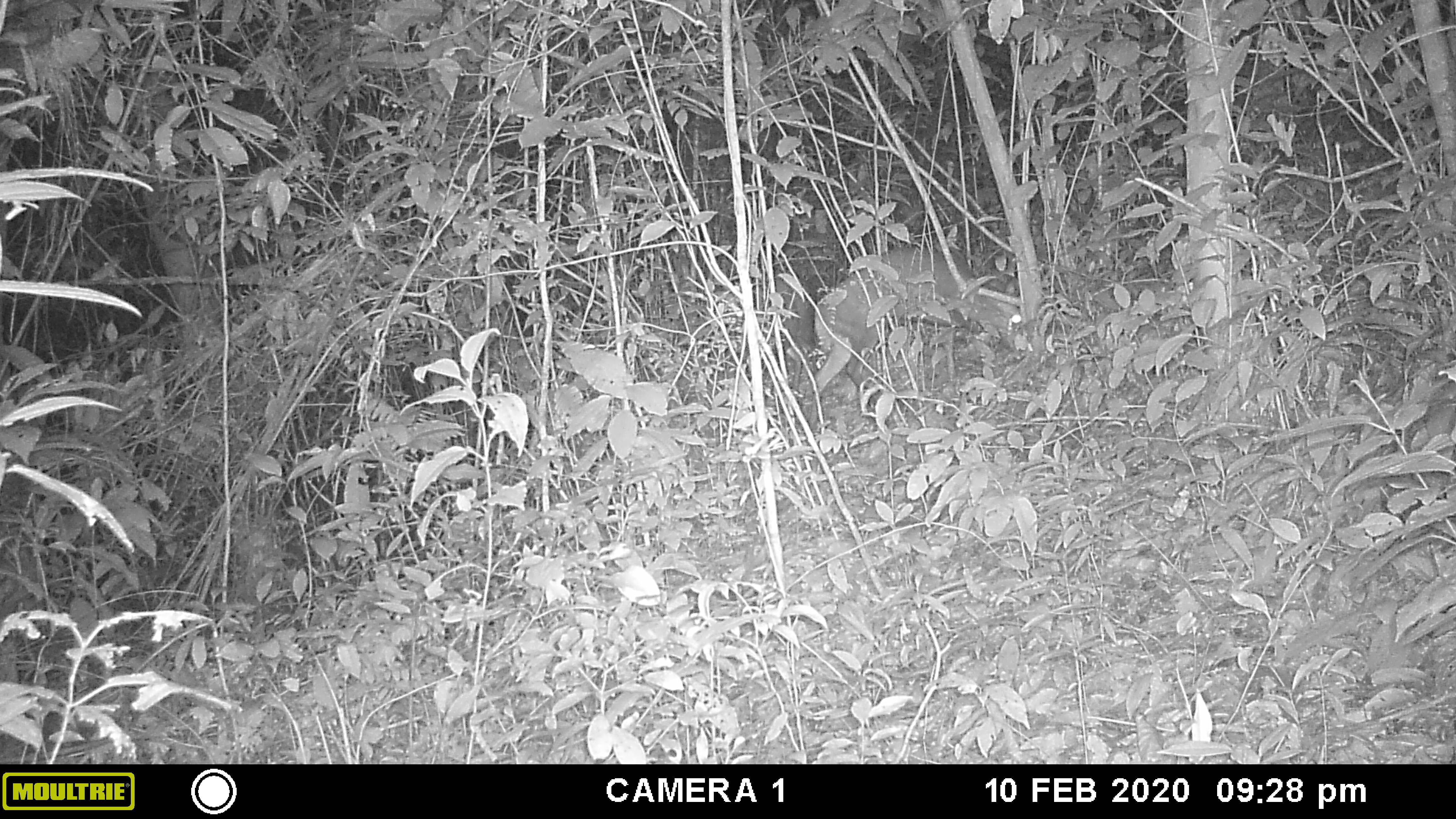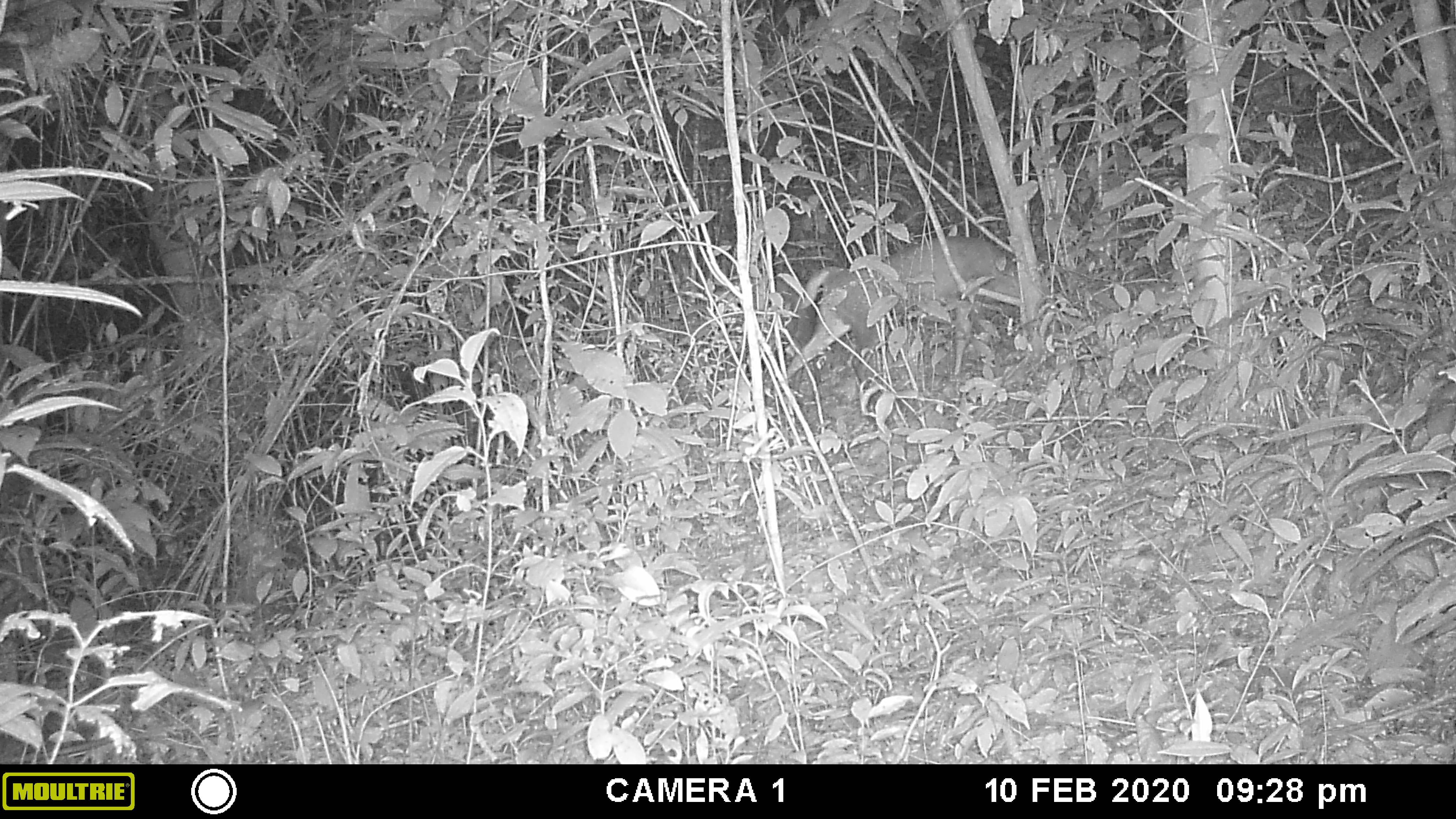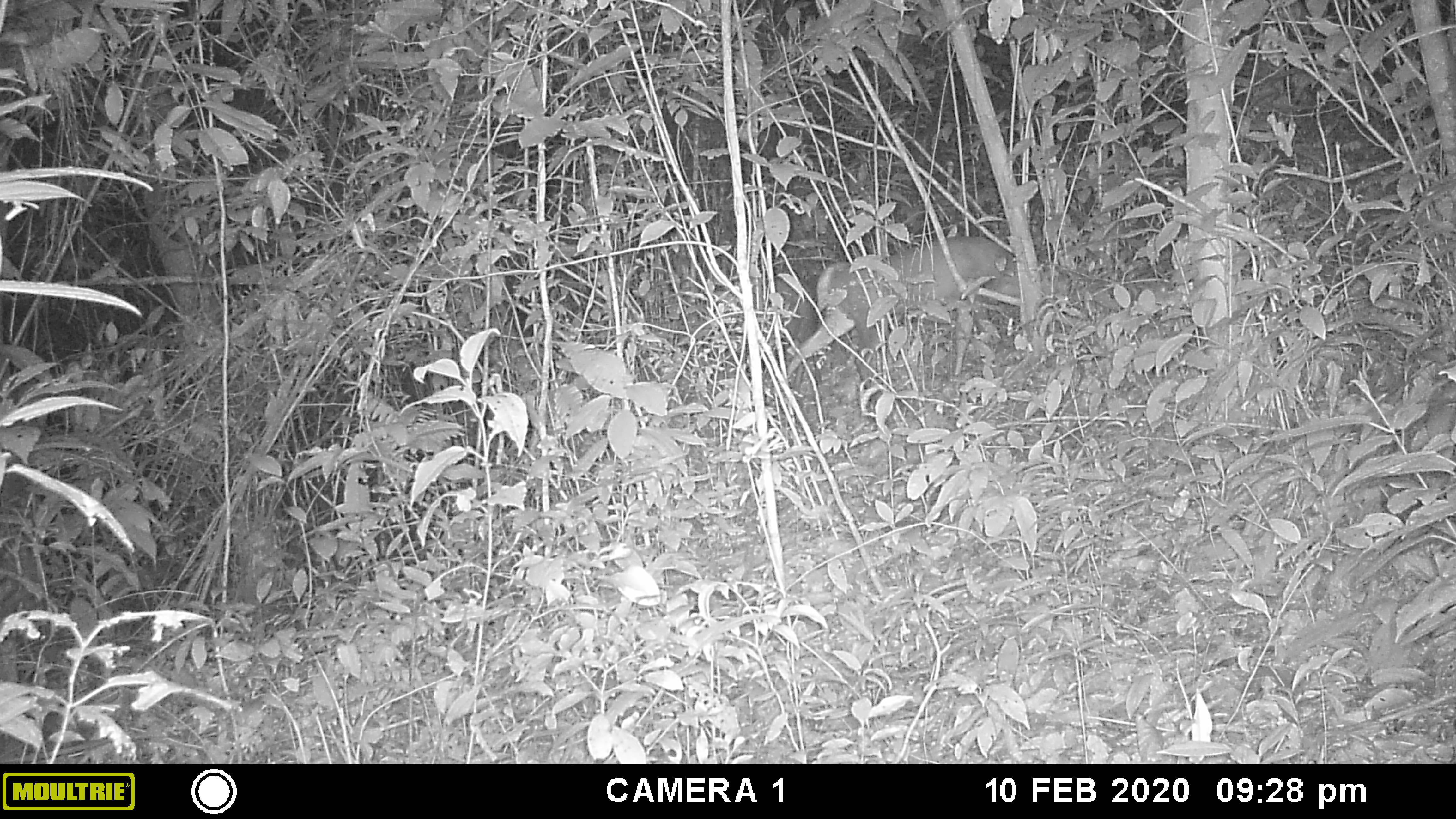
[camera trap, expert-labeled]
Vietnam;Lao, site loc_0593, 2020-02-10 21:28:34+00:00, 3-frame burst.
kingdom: Animalia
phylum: Chordata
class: Mammalia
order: Artiodactyla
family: Cervidae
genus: Muntiacus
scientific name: Muntiacus rooseveltorum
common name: roosevelt's muntjac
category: roosevelts muntjac group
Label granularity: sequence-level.